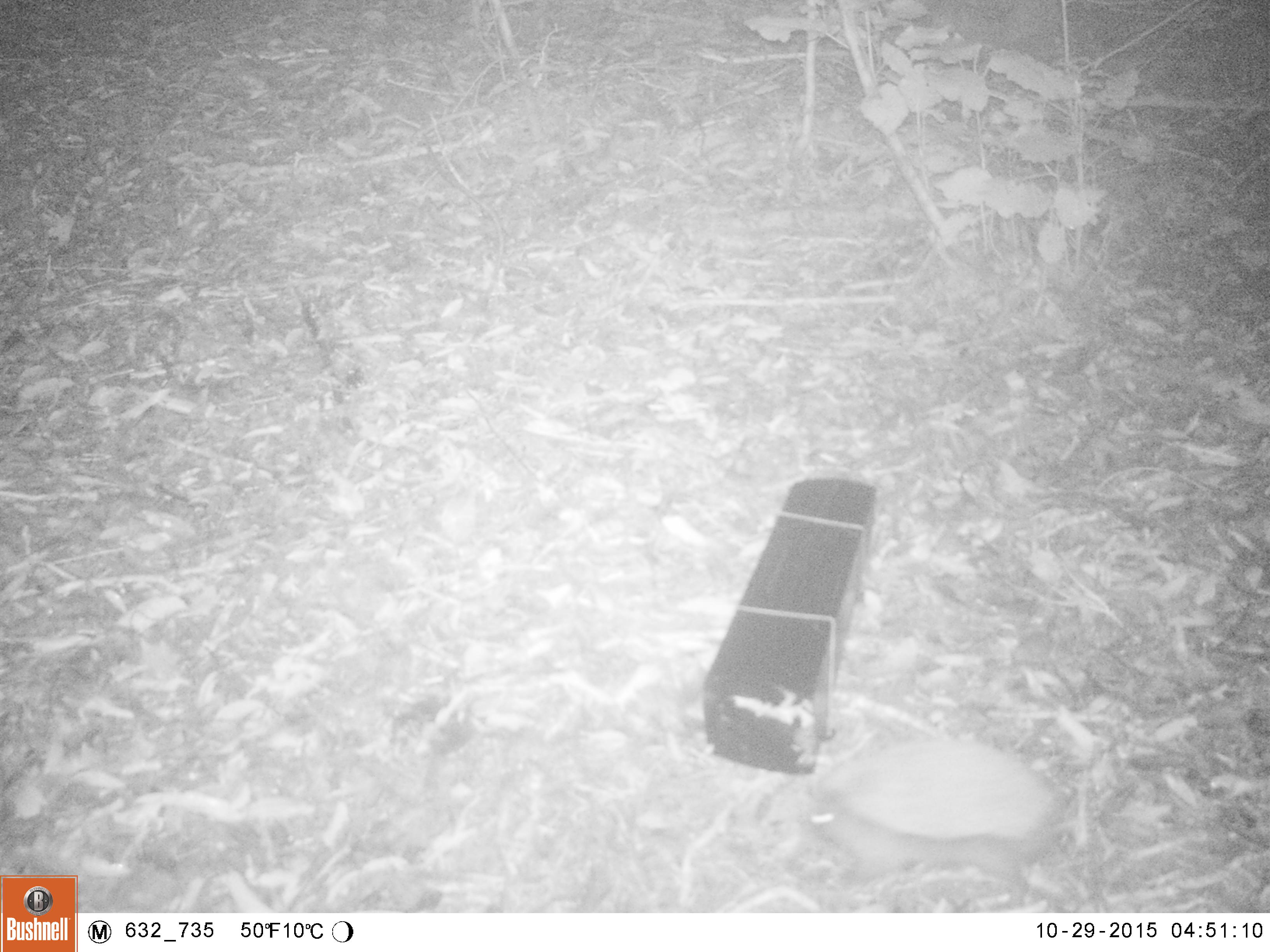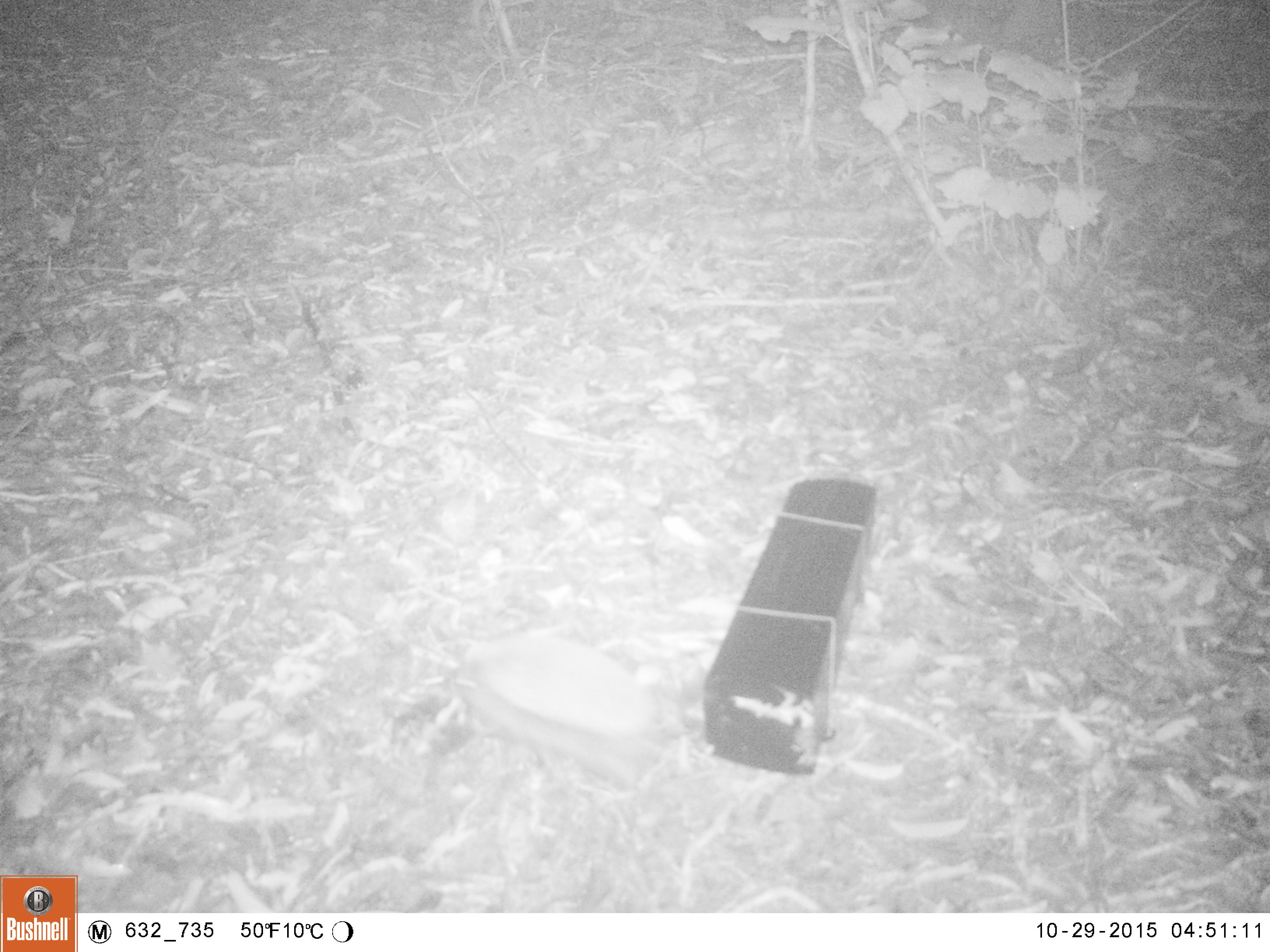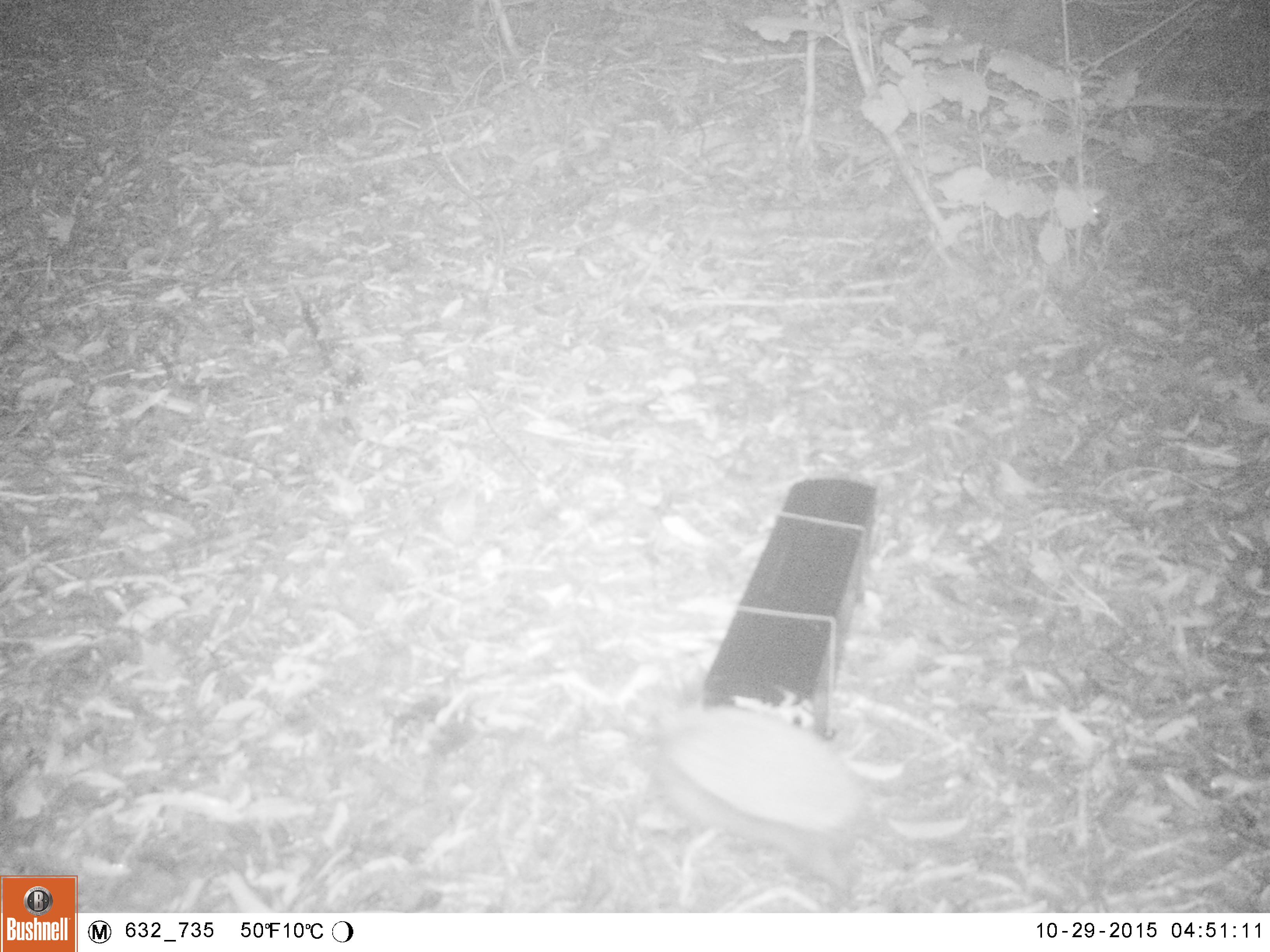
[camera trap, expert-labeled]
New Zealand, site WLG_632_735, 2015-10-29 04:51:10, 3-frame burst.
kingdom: Animalia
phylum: Chordata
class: Mammalia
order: Eulipotyphla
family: Erinaceidae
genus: Erinaceus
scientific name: Erinaceus europaeus europaeus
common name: european hedgehog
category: hedgehog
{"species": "hedgehog (european hedgehog) (Erinaceus europaeus europaeus)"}